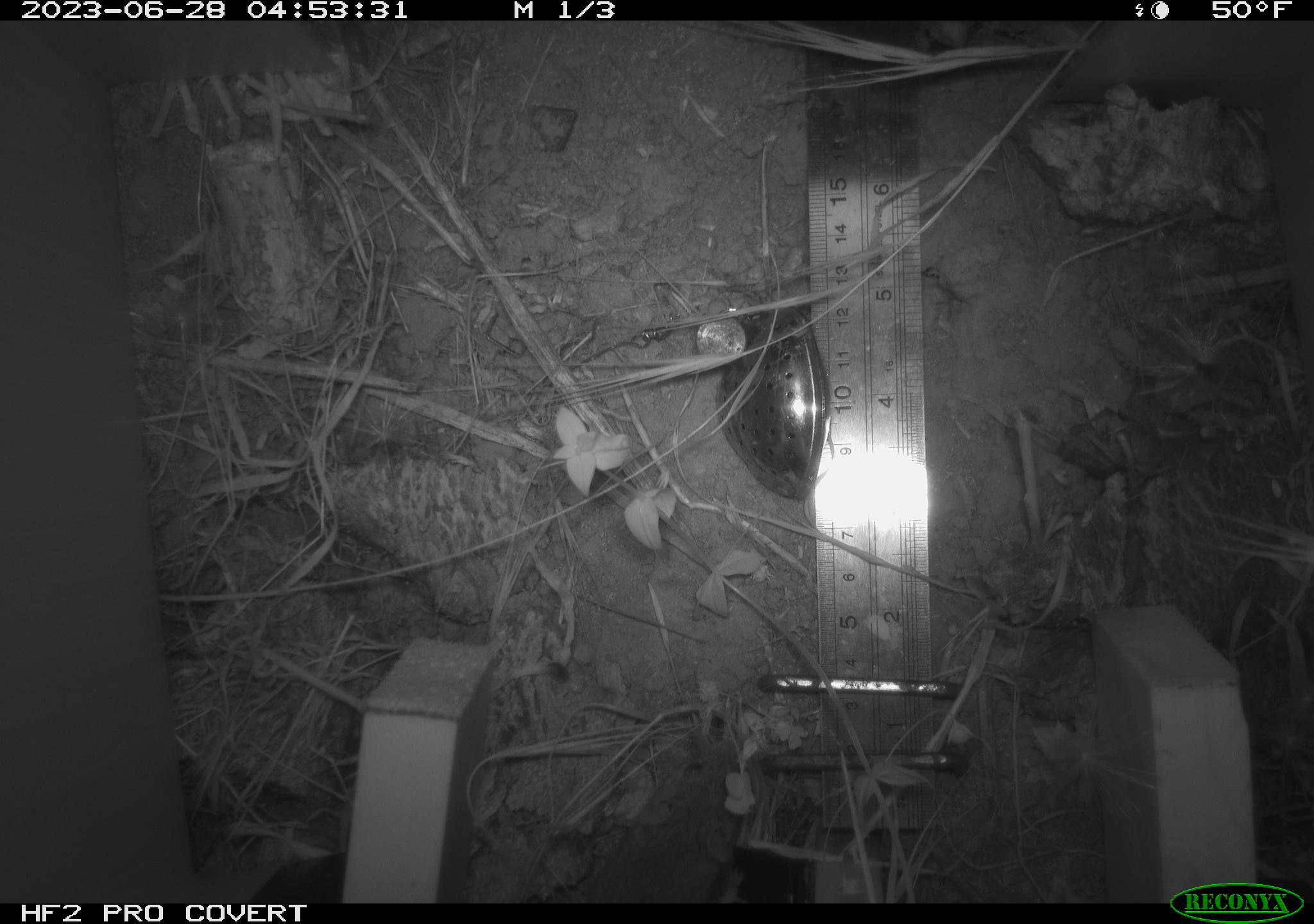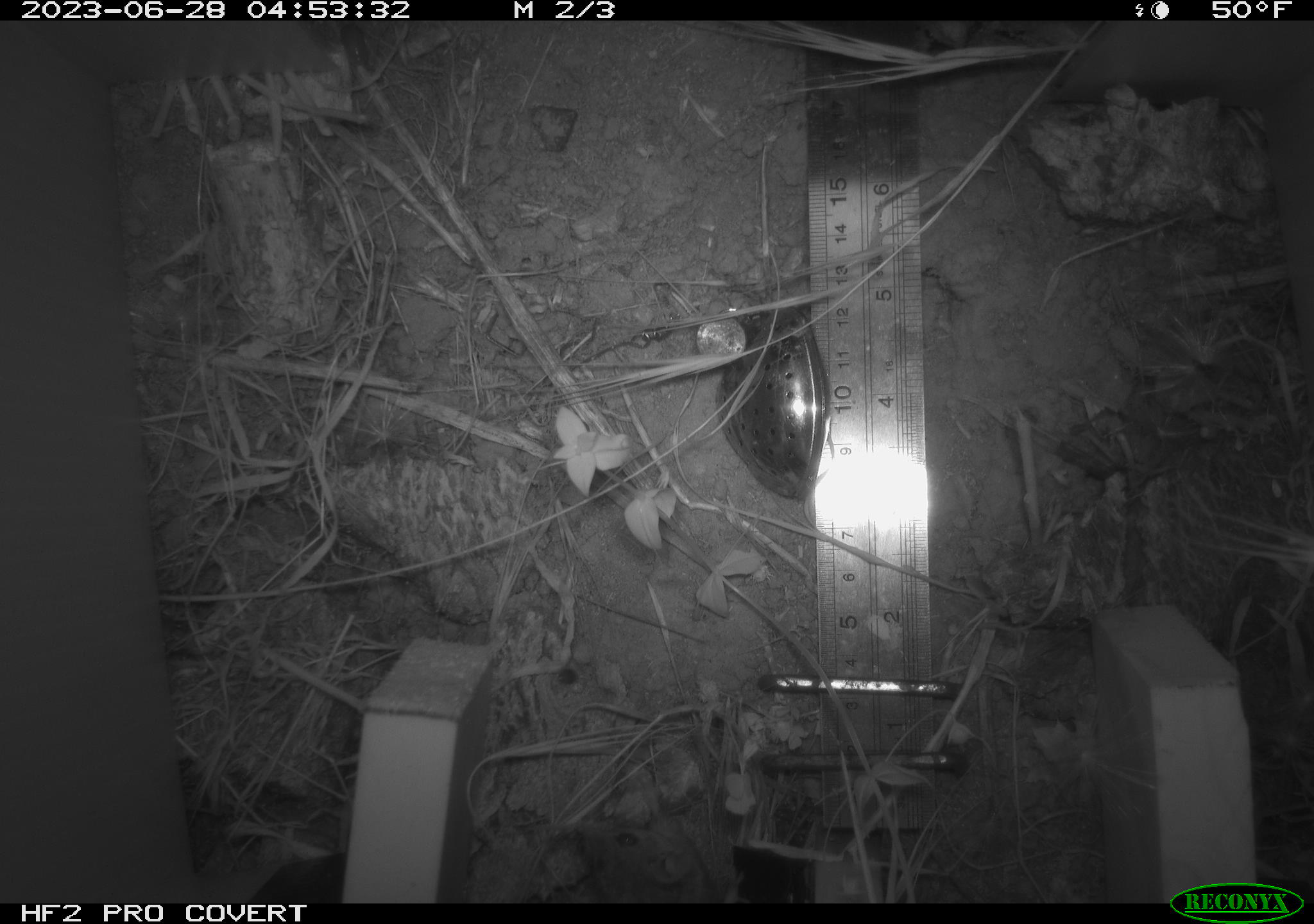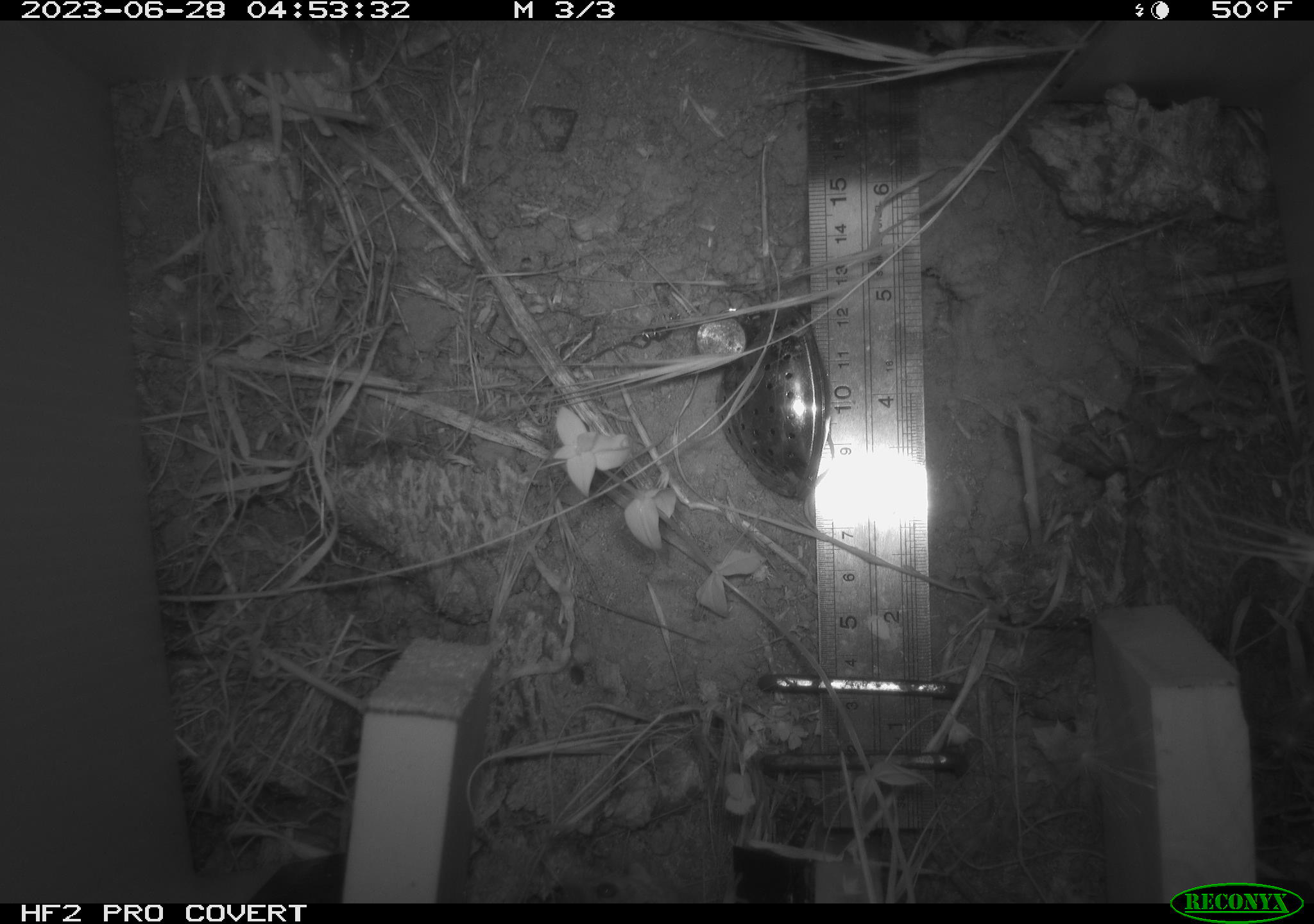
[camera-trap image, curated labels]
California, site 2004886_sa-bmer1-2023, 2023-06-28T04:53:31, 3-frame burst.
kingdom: Animalia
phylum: Chordata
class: Mammalia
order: Rodentia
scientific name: Rodentia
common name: mouse species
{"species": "mouse species (Rodentia)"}